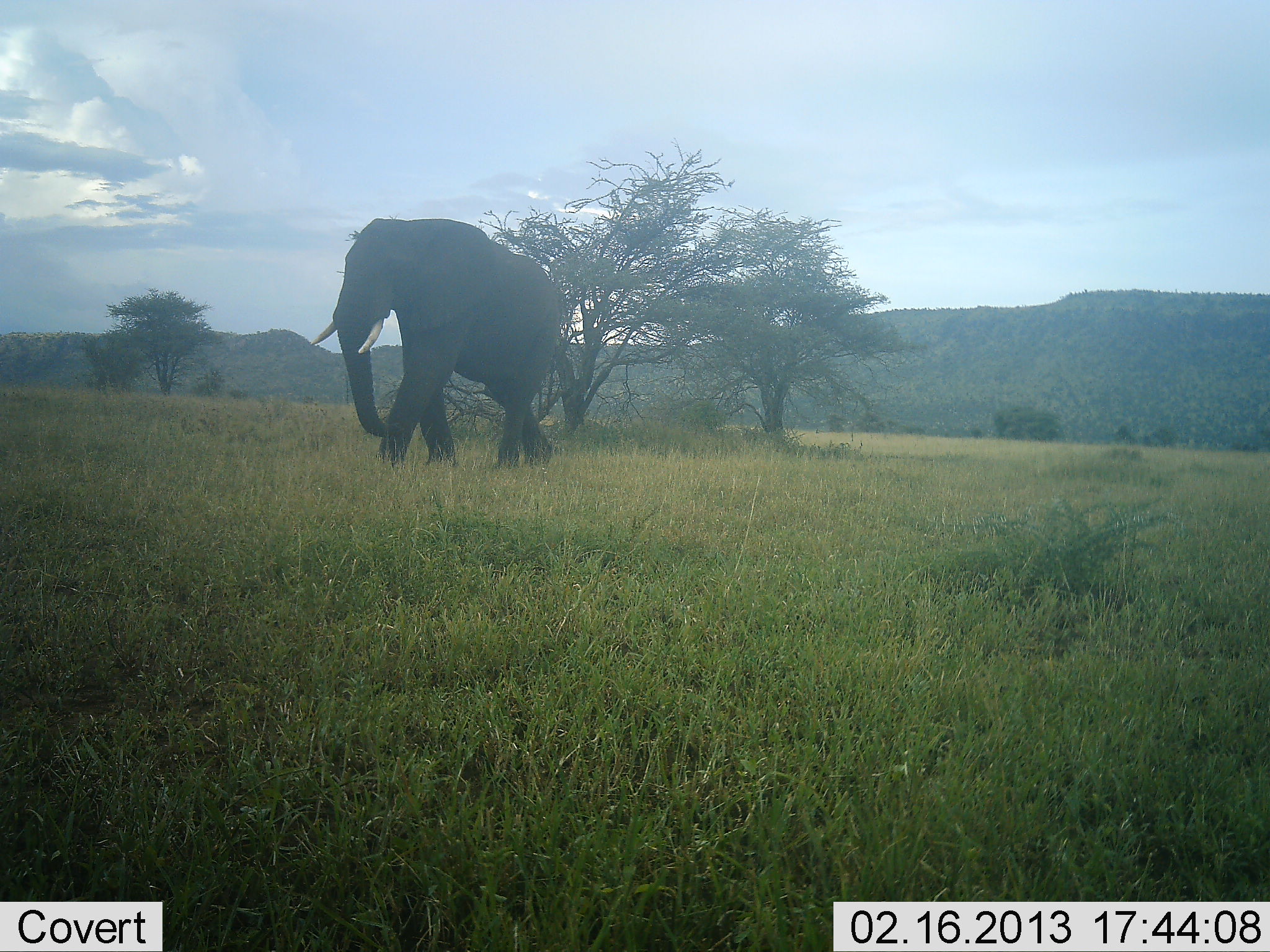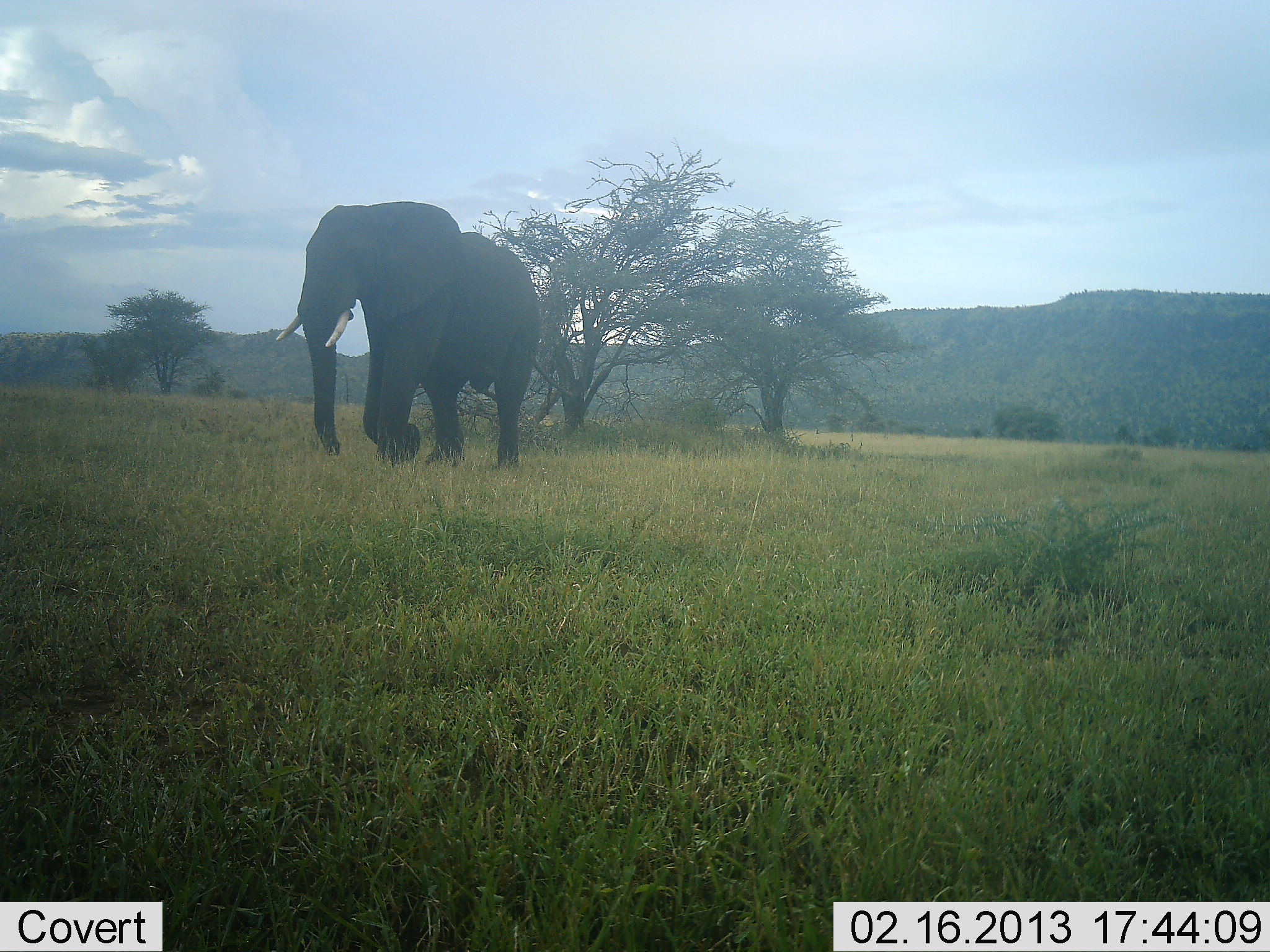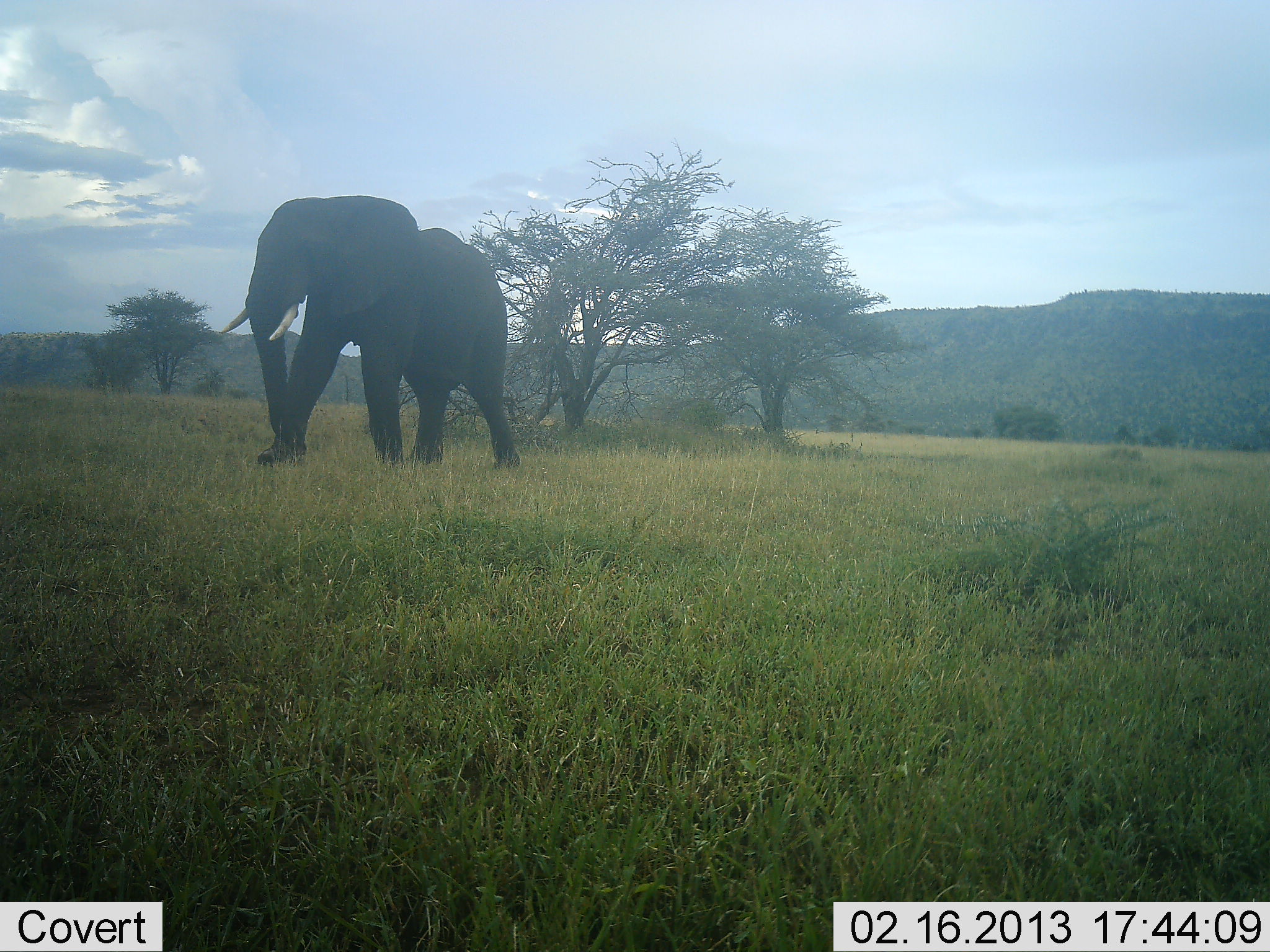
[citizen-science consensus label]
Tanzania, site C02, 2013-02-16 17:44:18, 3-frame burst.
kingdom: Animalia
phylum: Chordata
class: Mammalia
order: Proboscidea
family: Elephantidae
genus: Loxodonta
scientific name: Loxodonta africana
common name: african bush elephant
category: elephant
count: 1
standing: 5%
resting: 0%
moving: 95%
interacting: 0%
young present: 0%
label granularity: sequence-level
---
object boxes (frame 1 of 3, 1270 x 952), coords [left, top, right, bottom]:
animal: [309, 218, 561, 471]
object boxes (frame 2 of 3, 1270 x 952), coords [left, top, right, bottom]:
animal: [277, 200, 542, 470]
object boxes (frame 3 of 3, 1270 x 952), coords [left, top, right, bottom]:
animal: [218, 195, 522, 472]